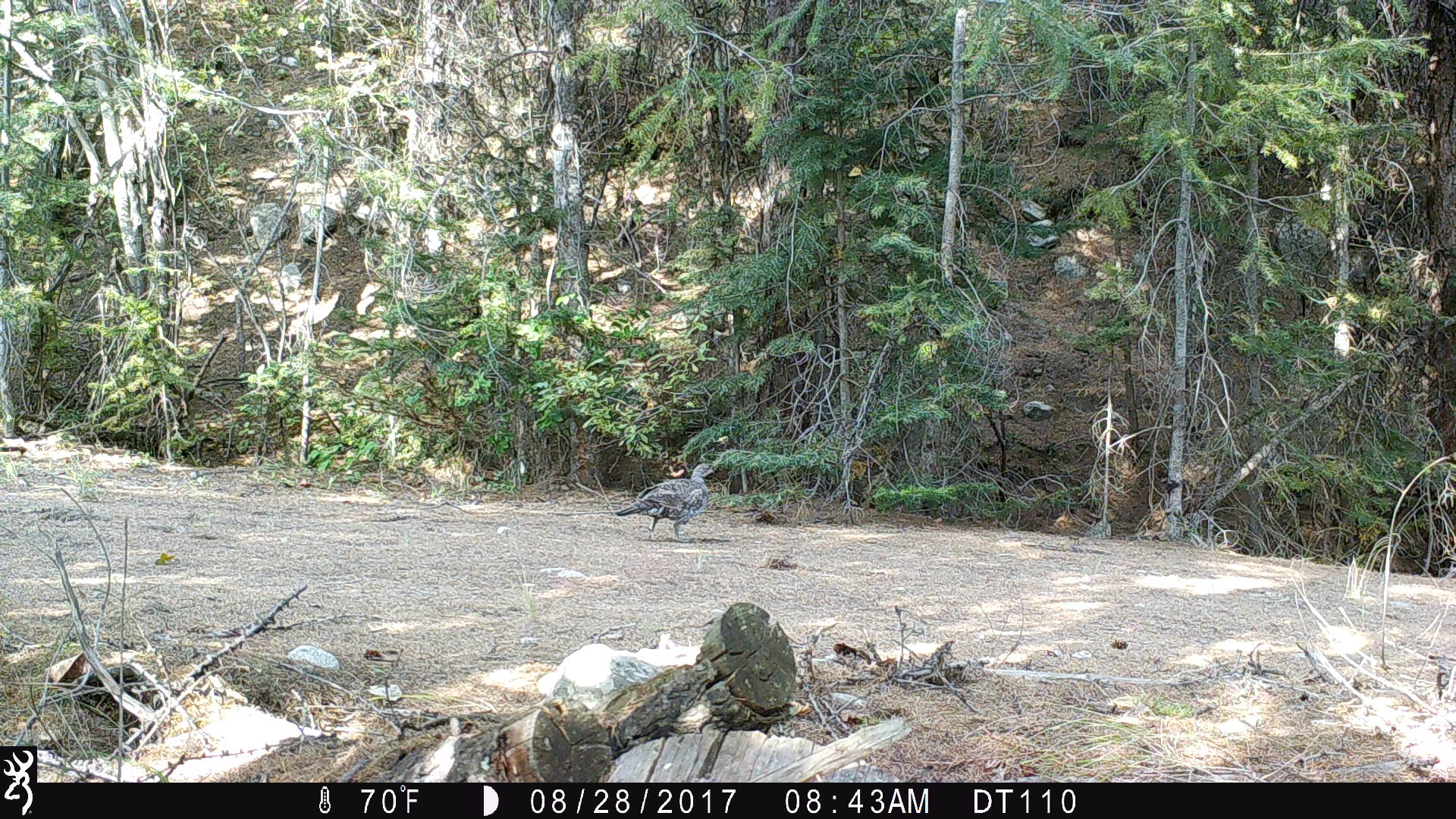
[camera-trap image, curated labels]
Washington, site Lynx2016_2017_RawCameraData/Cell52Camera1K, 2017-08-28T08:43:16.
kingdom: Animalia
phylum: Chordata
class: Aves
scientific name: Aves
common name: birds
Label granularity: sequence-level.